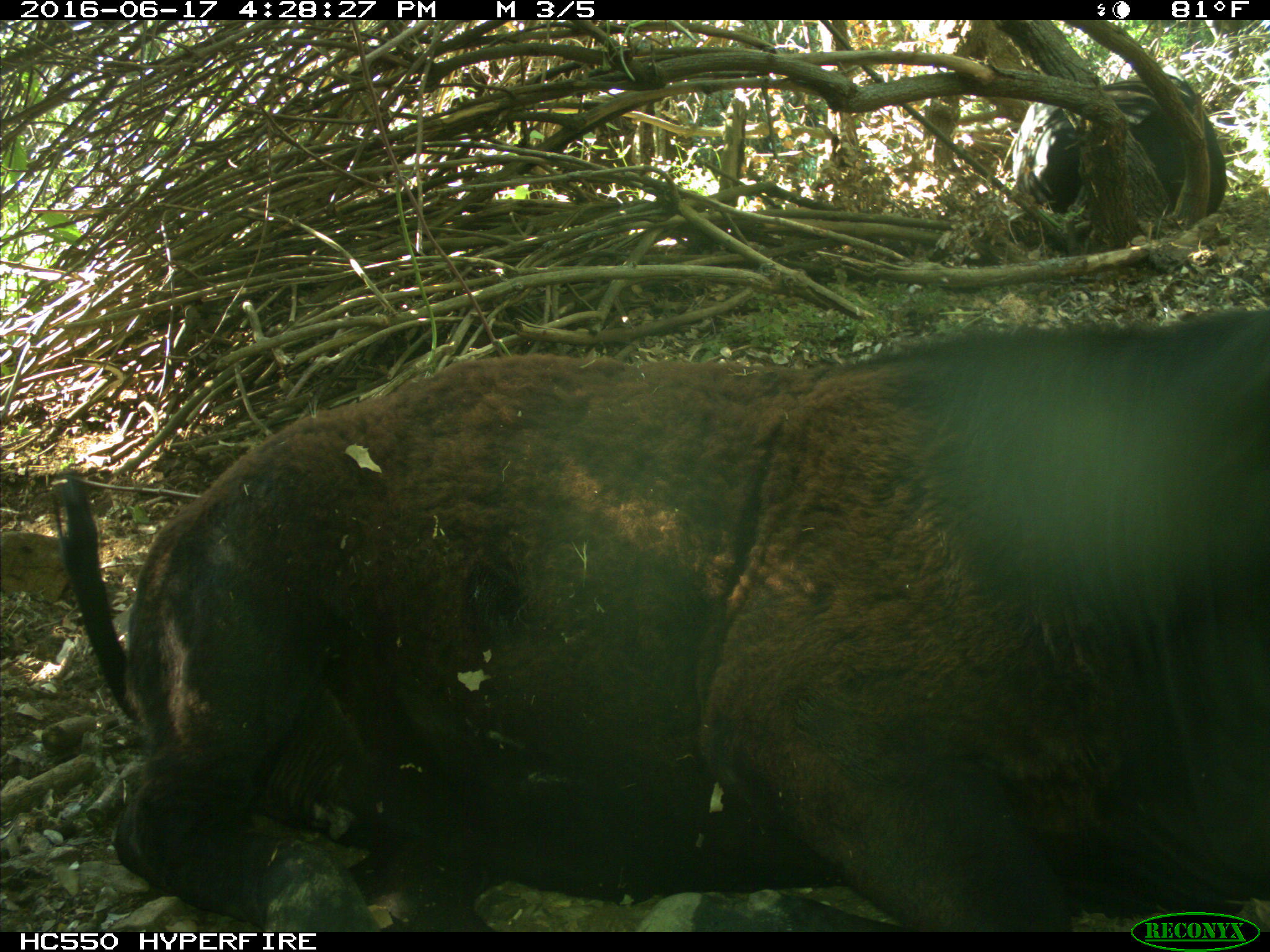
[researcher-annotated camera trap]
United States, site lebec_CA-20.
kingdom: Animalia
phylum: Chordata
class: Mammalia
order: Artiodactyla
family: Bovidae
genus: Bos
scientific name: Bos taurus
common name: domestic cow